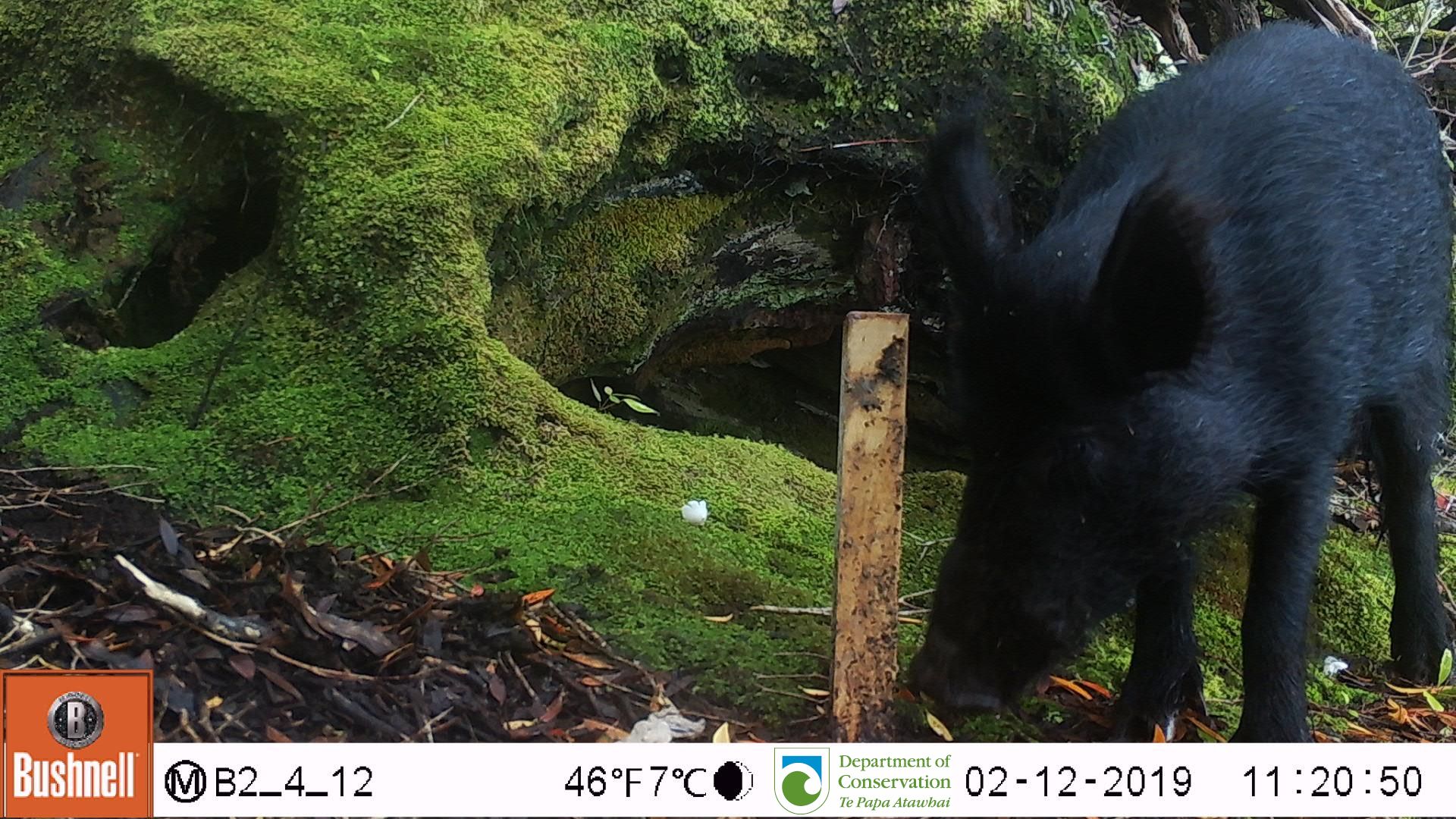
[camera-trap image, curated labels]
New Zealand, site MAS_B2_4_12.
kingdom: Animalia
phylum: Chordata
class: Mammalia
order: Artiodactyla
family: Suidae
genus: Sus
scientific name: Sus scrofa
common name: pig